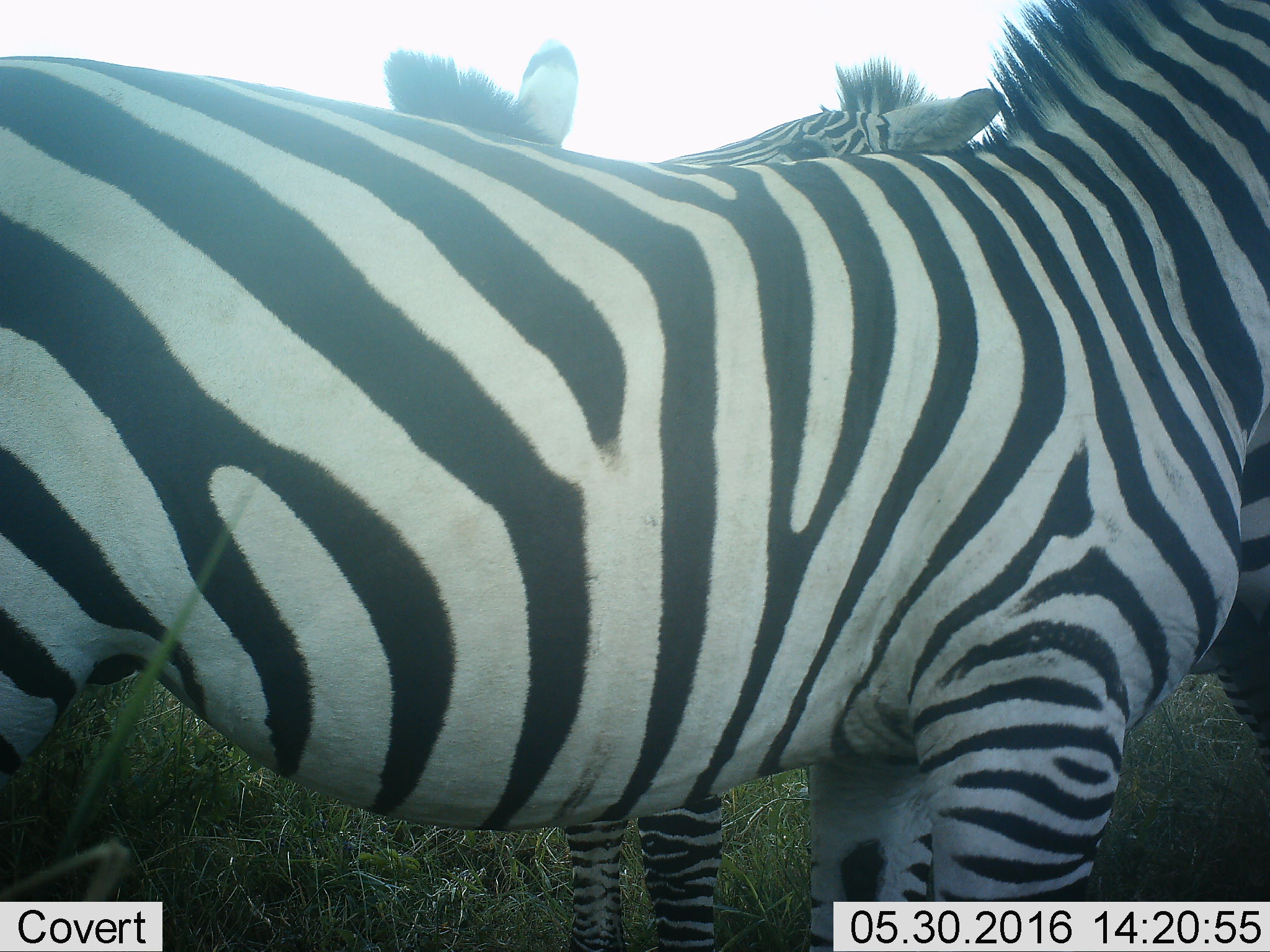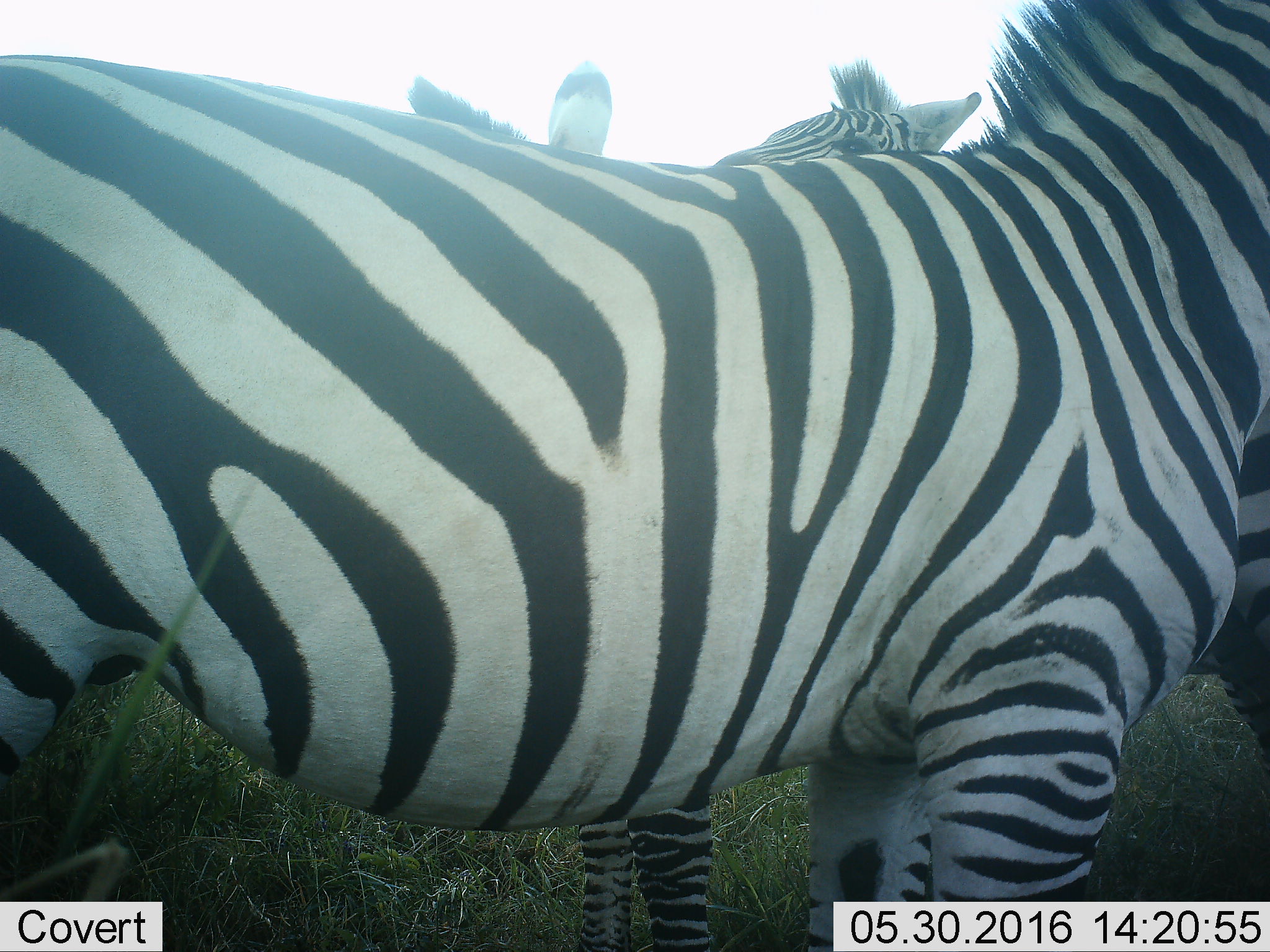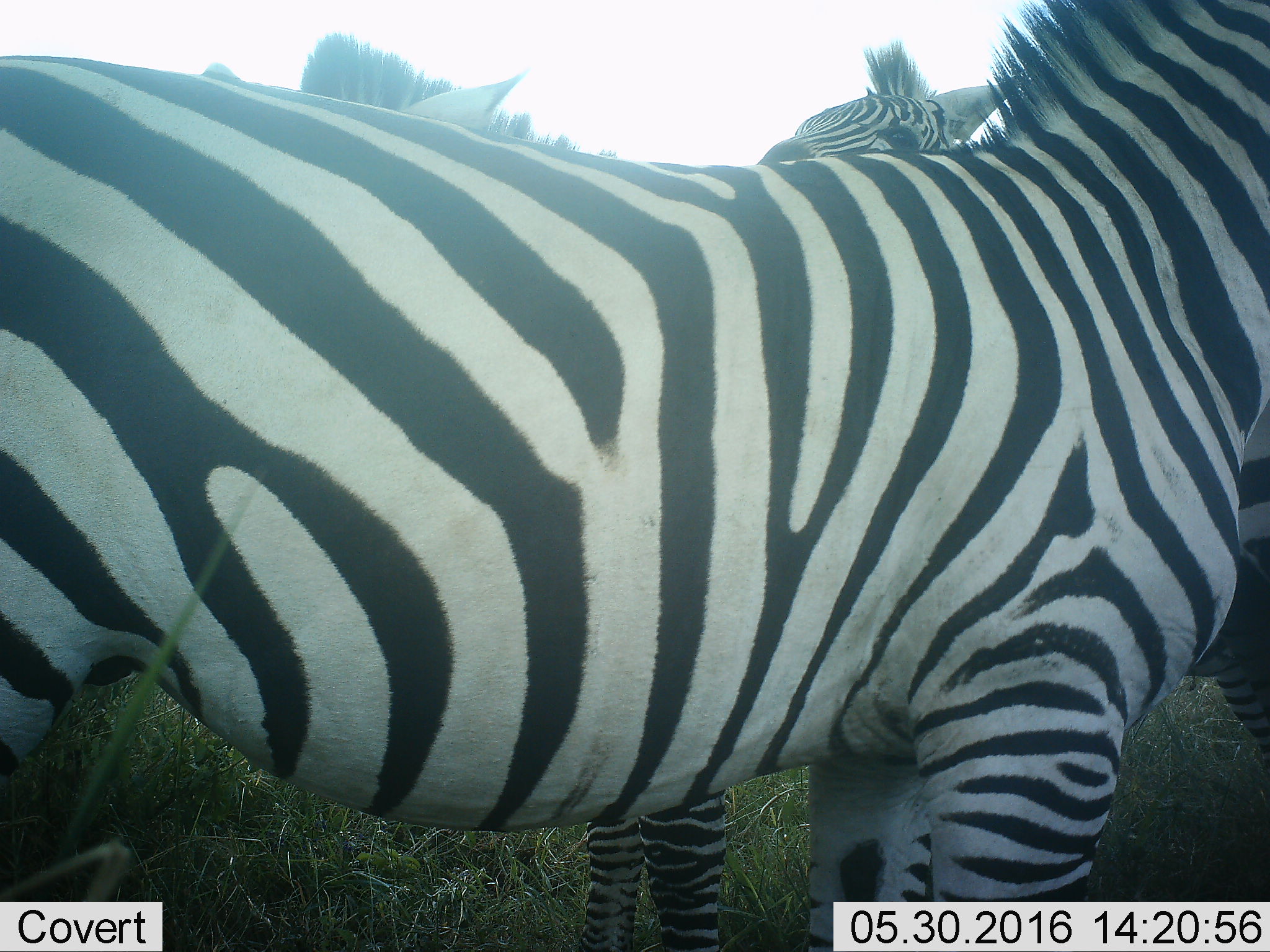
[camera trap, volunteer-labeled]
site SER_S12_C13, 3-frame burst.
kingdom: Animalia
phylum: Chordata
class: Mammalia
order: Perissodactyla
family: Equidae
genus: Equus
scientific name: Equus quagga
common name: plains zebra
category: zebraplains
Zebraplains (plains zebra) (Equus quagga), count 3. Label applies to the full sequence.